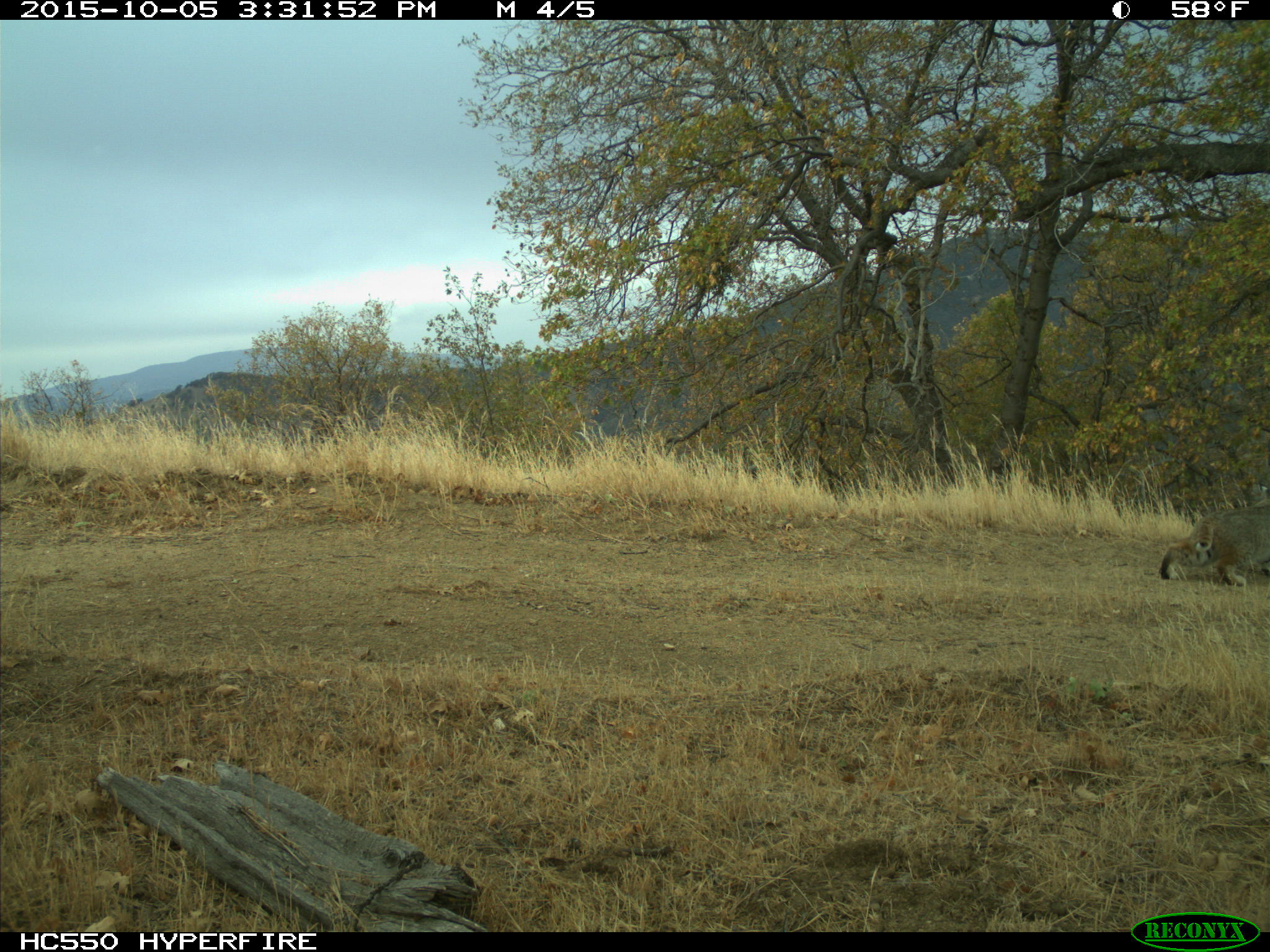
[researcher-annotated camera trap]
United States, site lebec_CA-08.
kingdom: Animalia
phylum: Chordata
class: Mammalia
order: Carnivora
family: Felidae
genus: Lynx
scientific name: Lynx rufus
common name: bobcat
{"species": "Lynx rufus (bobcat)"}